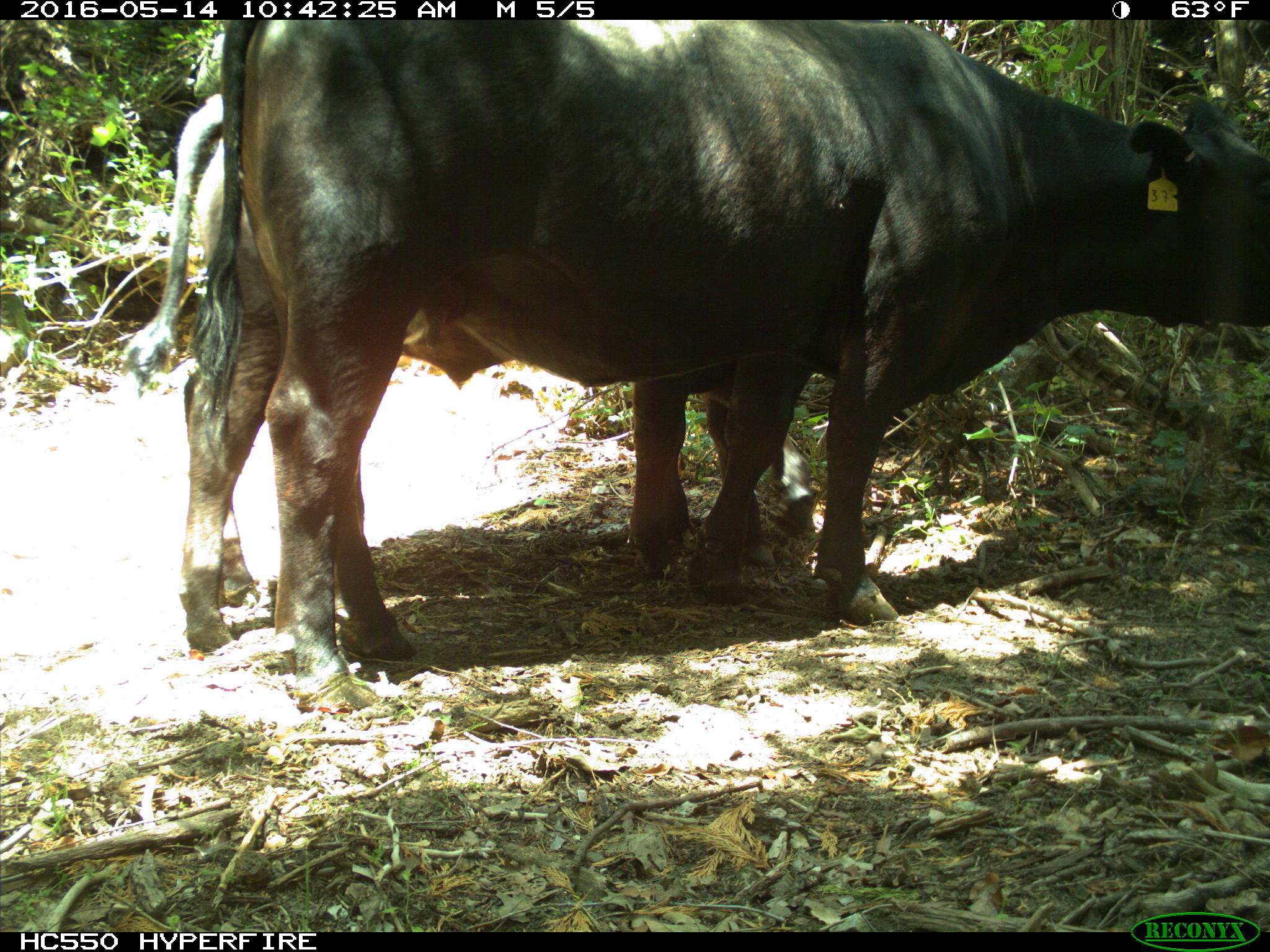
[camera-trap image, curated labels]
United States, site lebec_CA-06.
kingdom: Animalia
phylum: Chordata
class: Mammalia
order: Artiodactyla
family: Bovidae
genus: Bos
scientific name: Bos taurus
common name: domestic cow